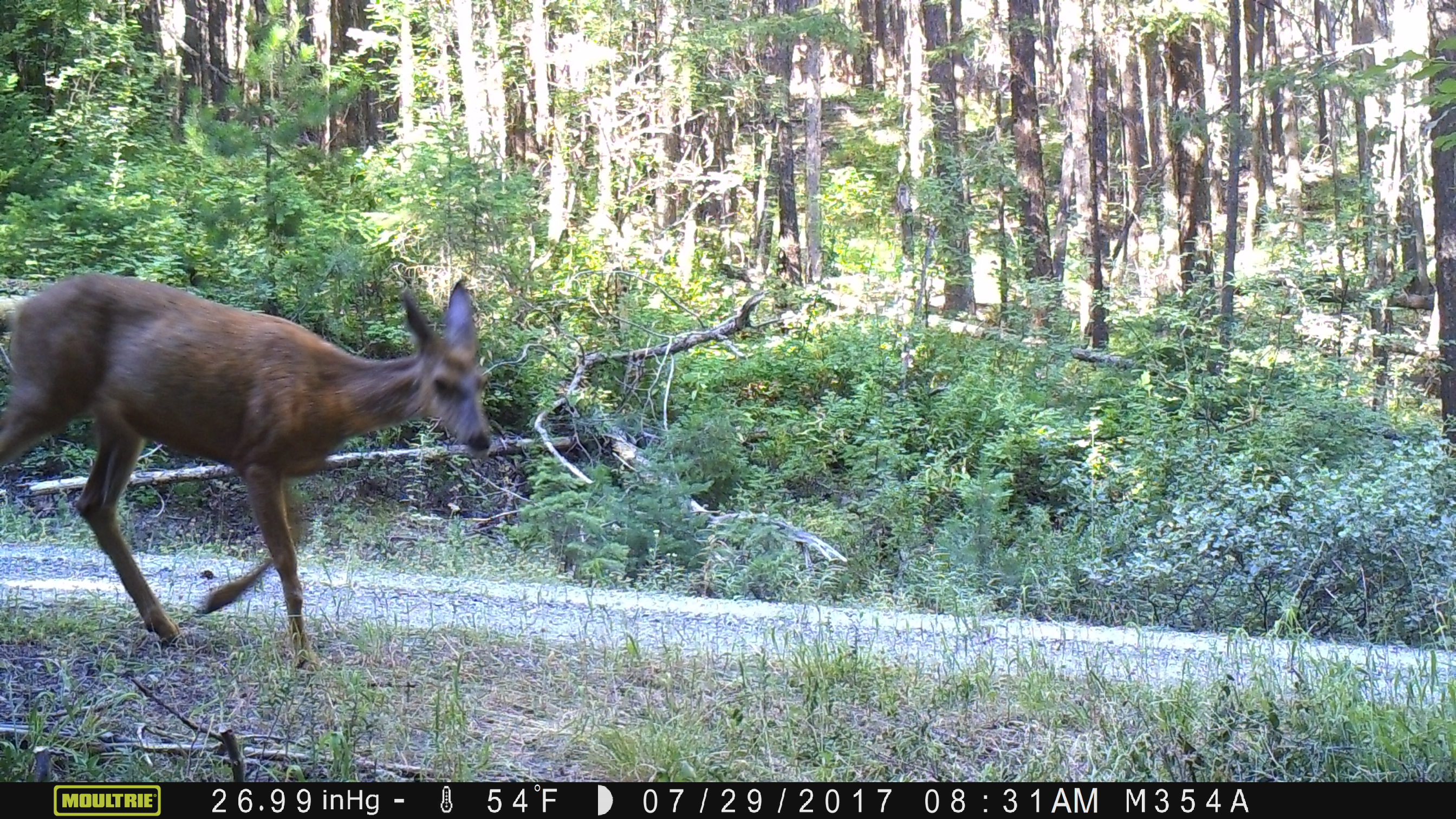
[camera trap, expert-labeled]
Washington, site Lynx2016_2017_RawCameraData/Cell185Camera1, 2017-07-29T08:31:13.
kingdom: Animalia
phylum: Chordata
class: Mammalia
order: Artiodactyla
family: Cervidae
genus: Odocoileus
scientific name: Odocoileus hemionus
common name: mule deer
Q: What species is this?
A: Odocoileus hemionus (mule deer).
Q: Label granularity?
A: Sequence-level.